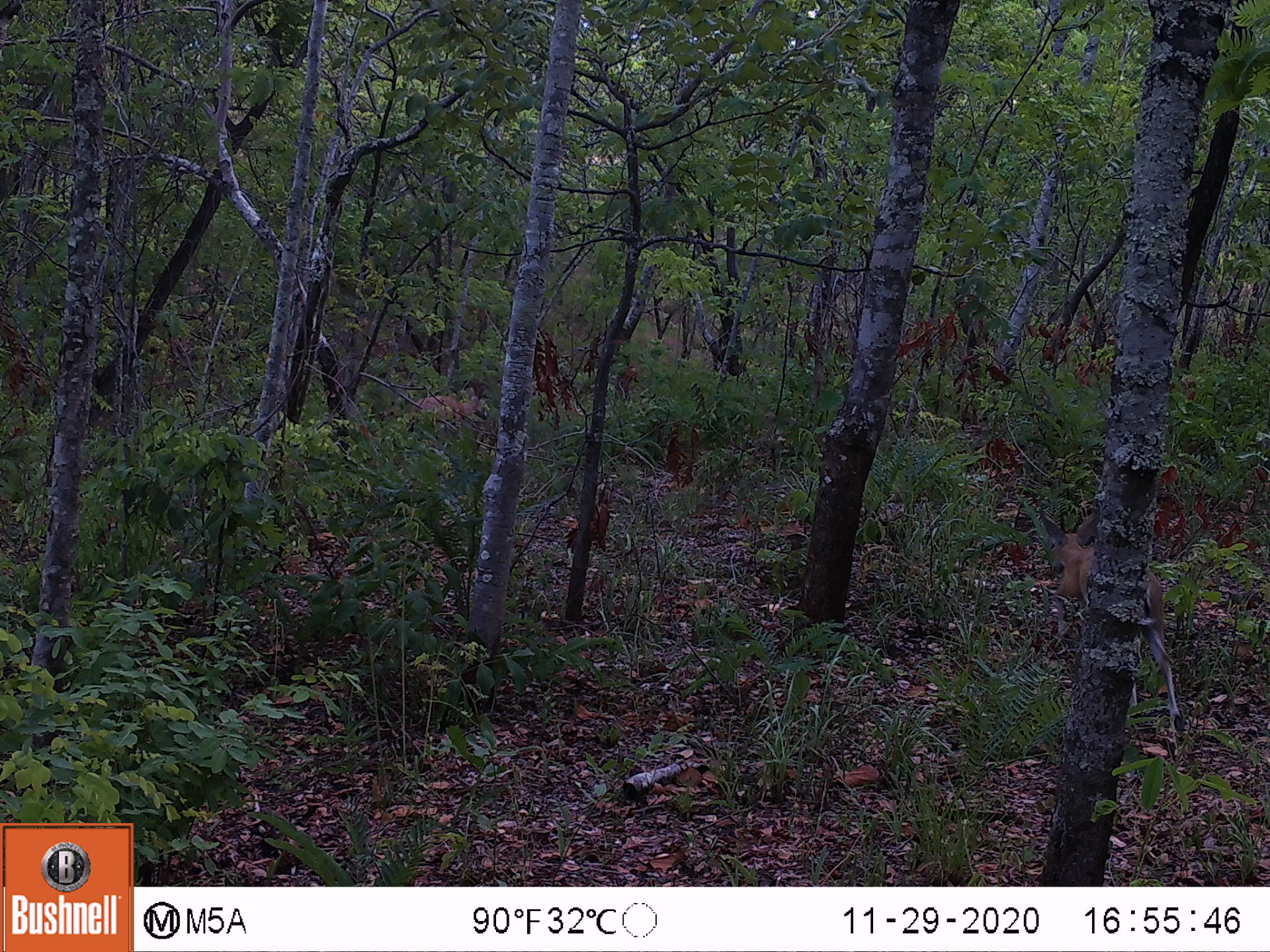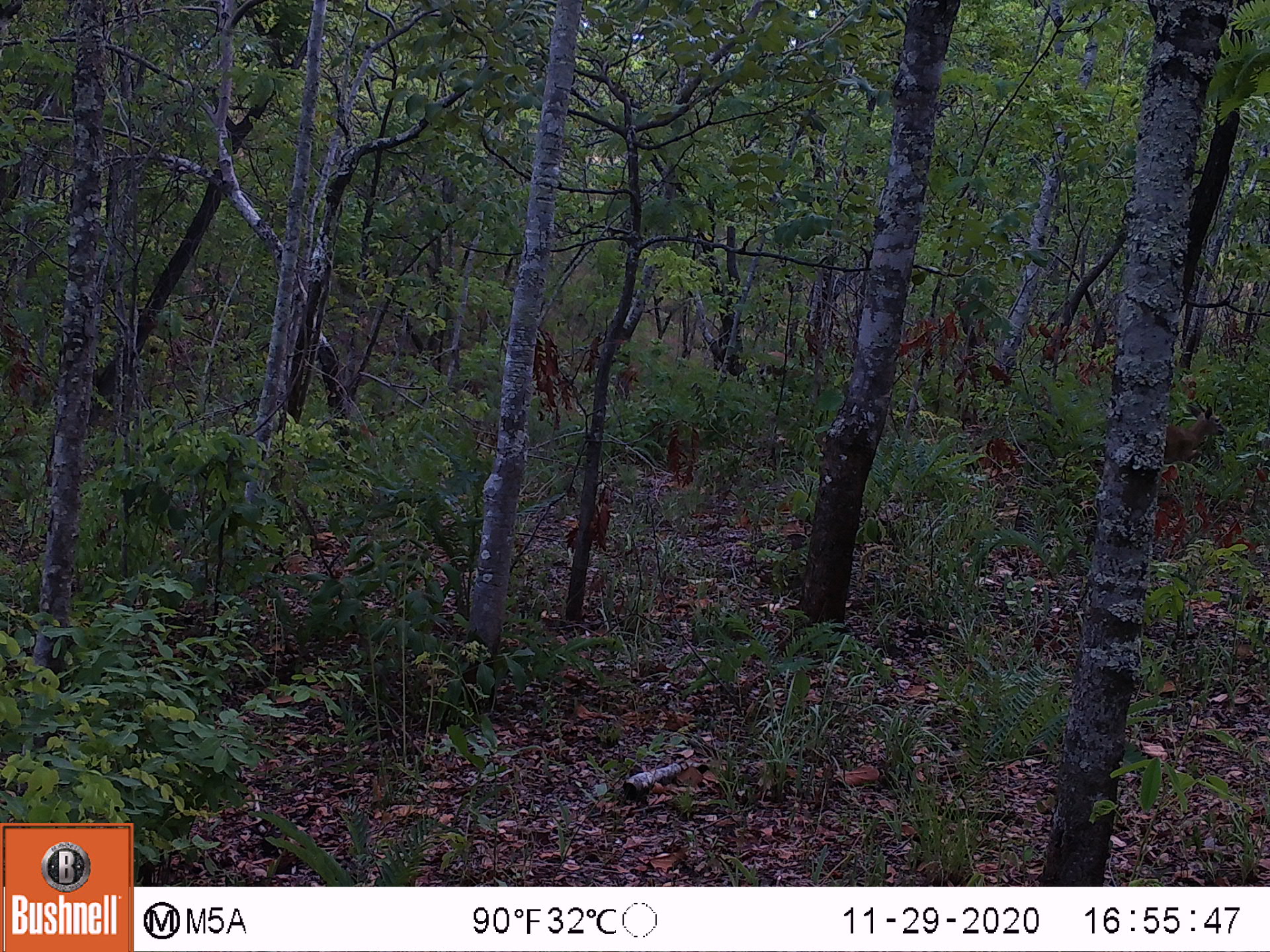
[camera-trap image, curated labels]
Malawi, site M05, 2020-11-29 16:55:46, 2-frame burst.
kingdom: Animalia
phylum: Chordata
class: Mammalia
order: Artiodactyla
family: Bovidae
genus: Sylvicapra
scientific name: Sylvicapra grimmia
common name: common duiker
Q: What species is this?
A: Common duiker (Sylvicapra grimmia).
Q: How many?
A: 1.